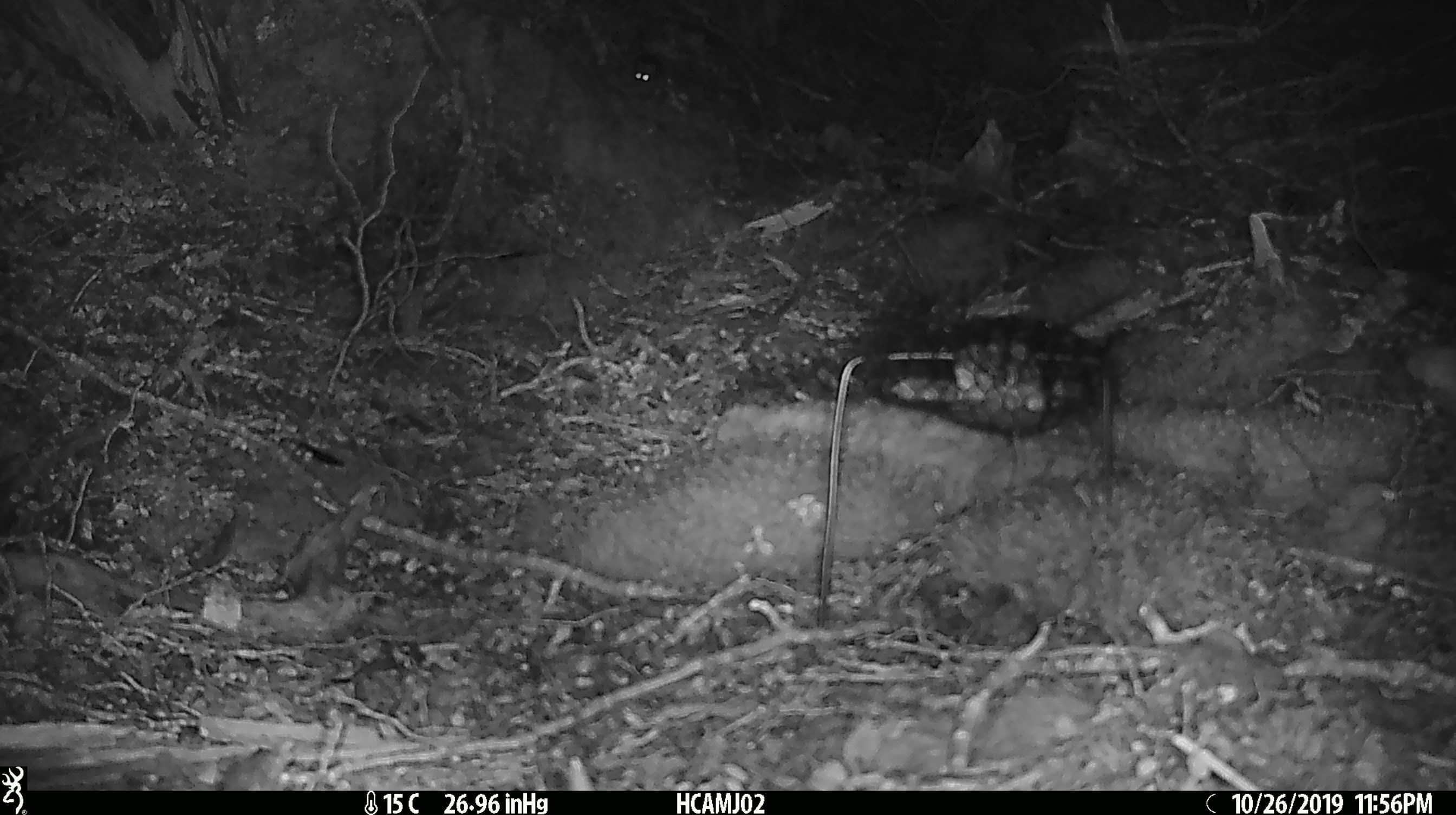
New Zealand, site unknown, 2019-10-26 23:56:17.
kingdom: Animalia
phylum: Chordata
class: Mammalia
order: Rodentia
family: Muridae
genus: Mus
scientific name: Mus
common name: mouse